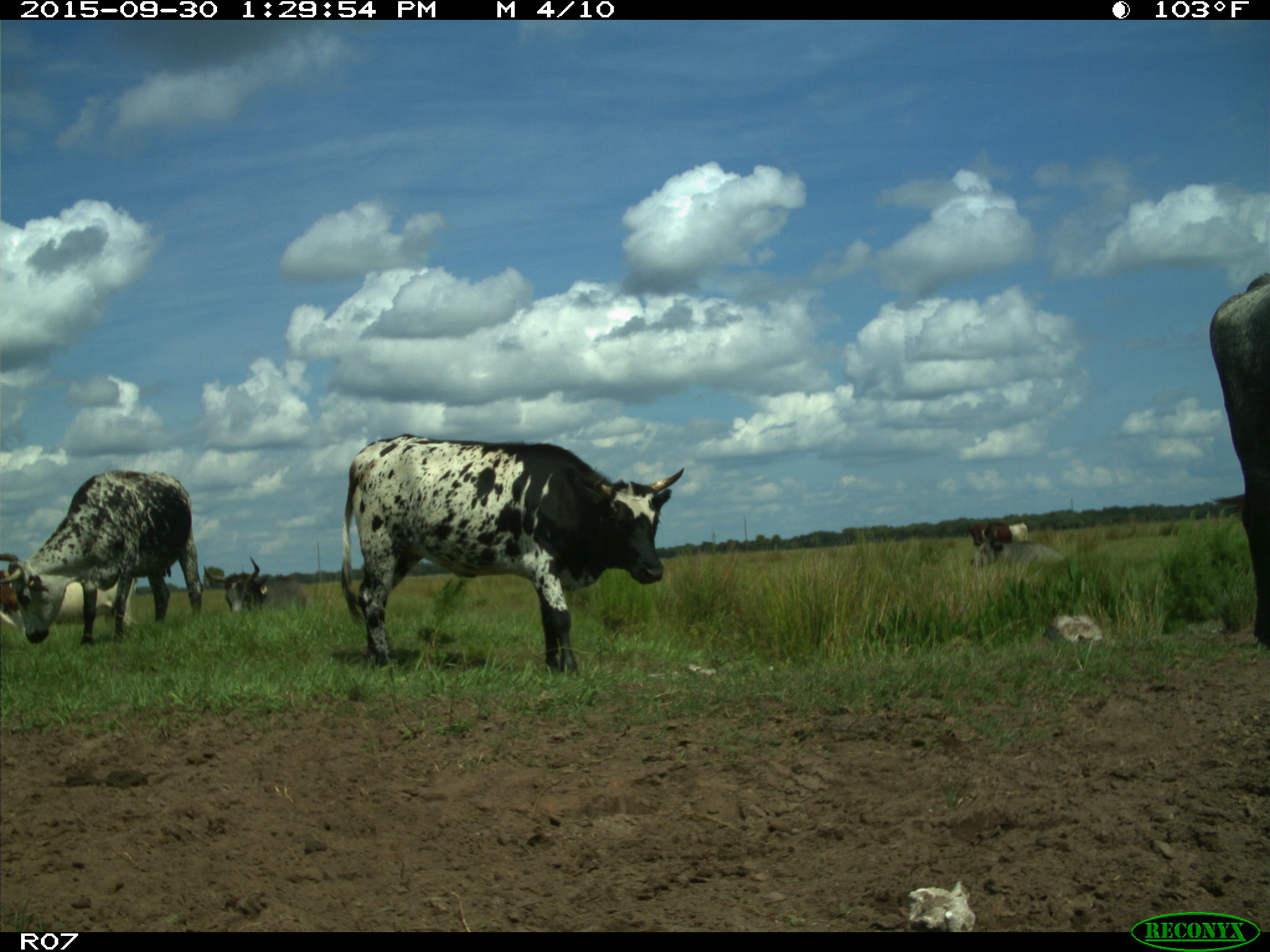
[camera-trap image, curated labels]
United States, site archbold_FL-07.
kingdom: Animalia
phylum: Chordata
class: Mammalia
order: Artiodactyla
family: Bovidae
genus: Bos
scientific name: Bos taurus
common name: domestic cow